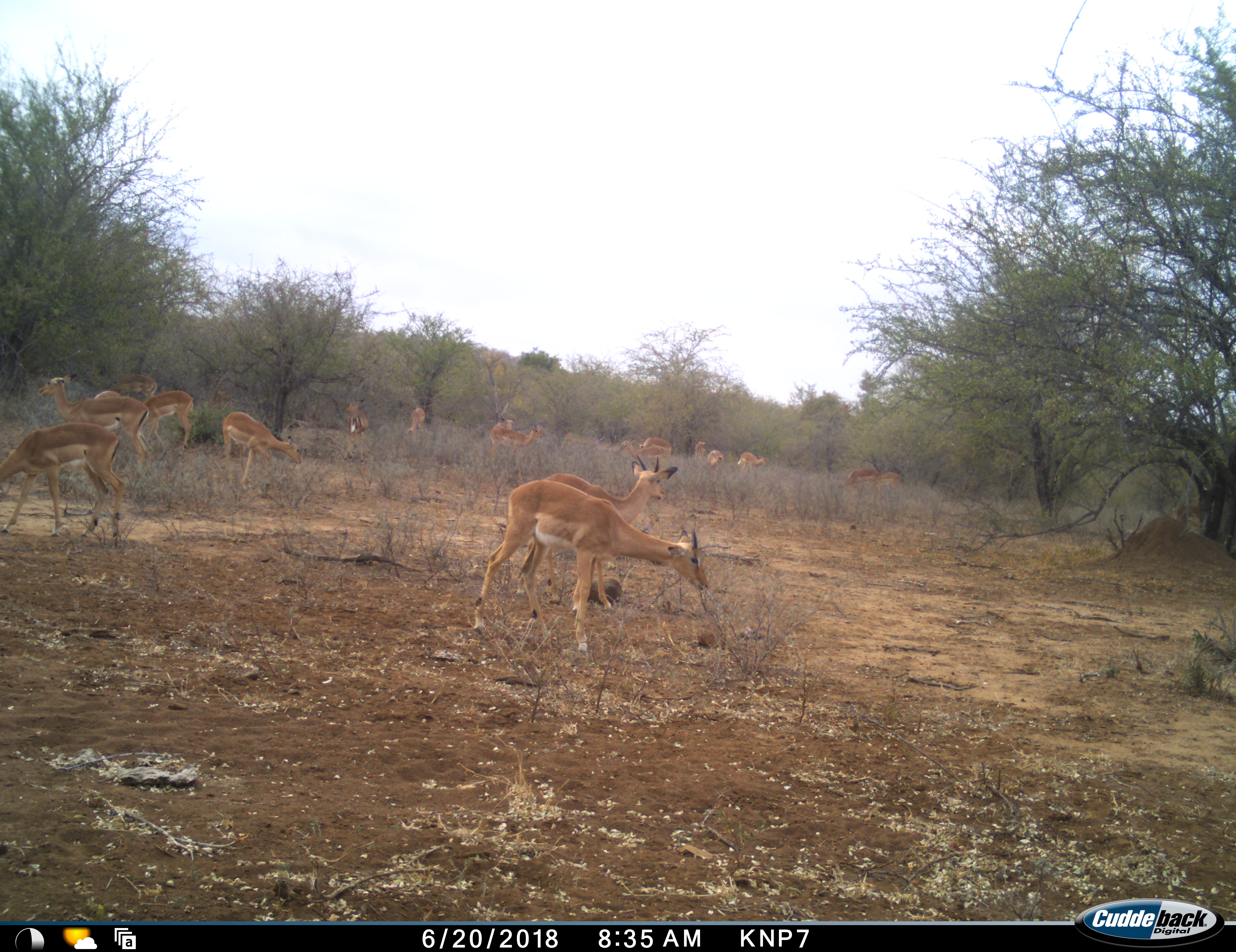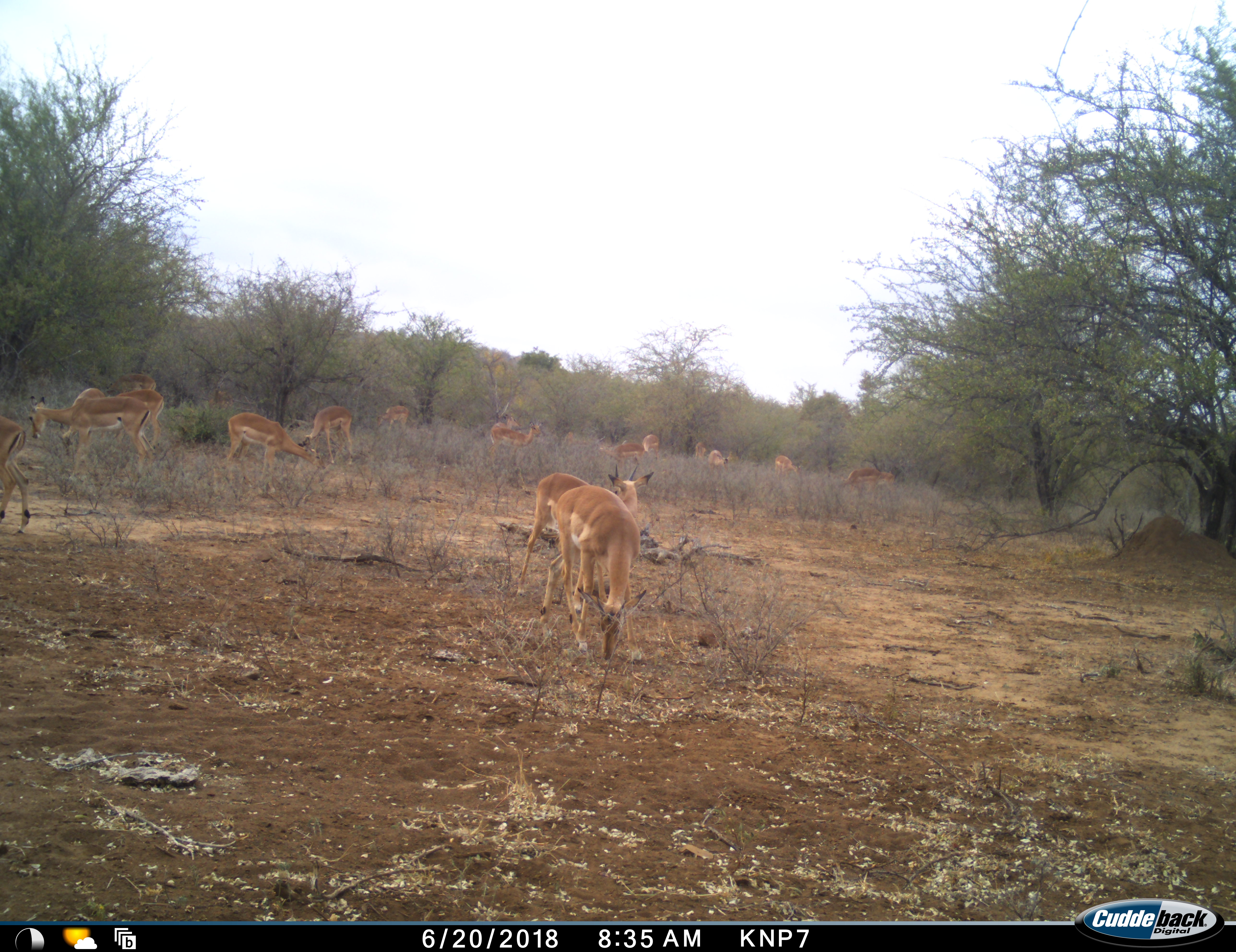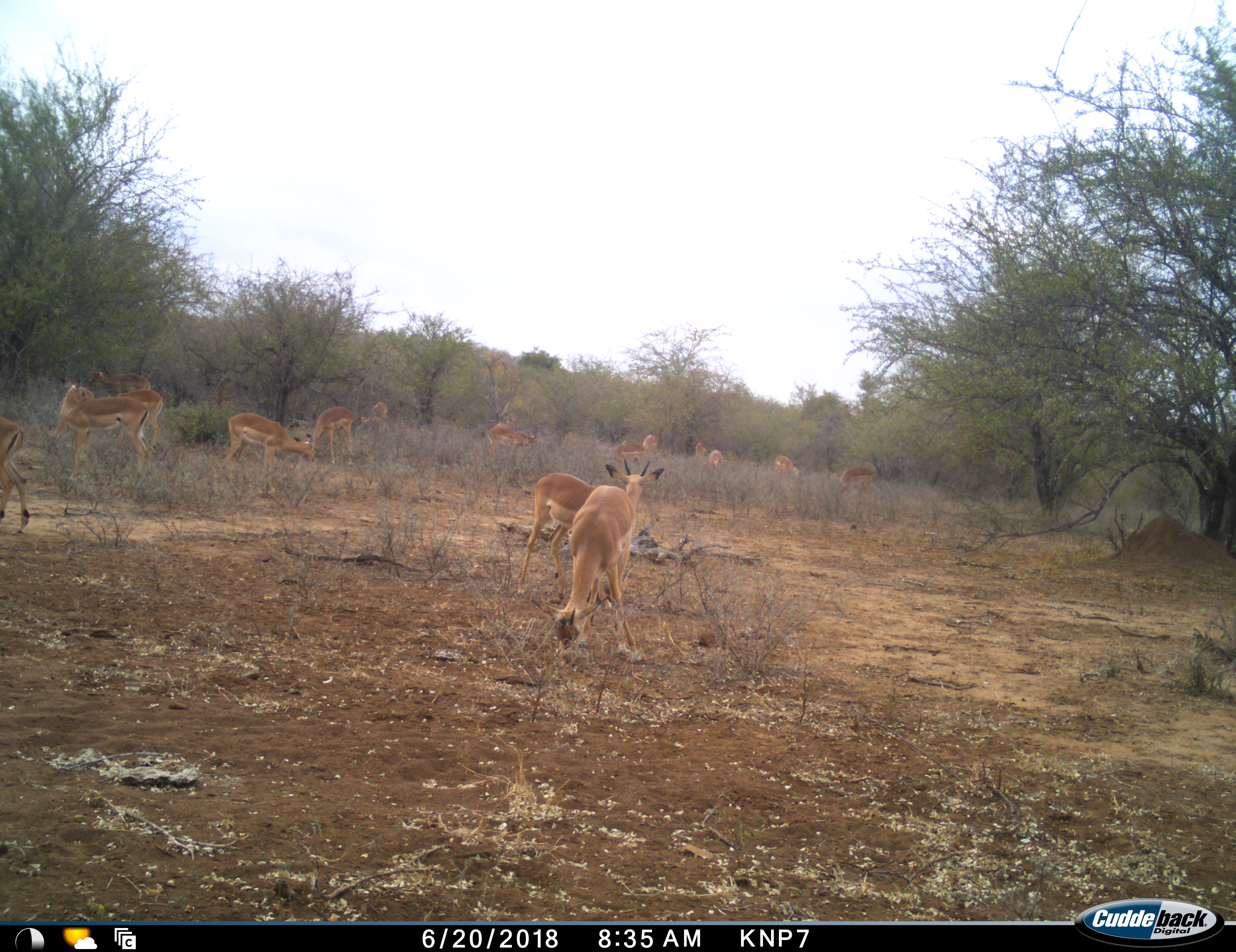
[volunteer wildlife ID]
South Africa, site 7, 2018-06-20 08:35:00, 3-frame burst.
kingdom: Animalia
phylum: Chordata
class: Mammalia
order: Artiodactyla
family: Bovidae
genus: Aepyceros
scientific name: Aepyceros melampus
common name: impala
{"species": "impala (Aepyceros melampus)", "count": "11-50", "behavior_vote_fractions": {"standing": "75%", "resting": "0%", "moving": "38%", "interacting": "12%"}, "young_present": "25%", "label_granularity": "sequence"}